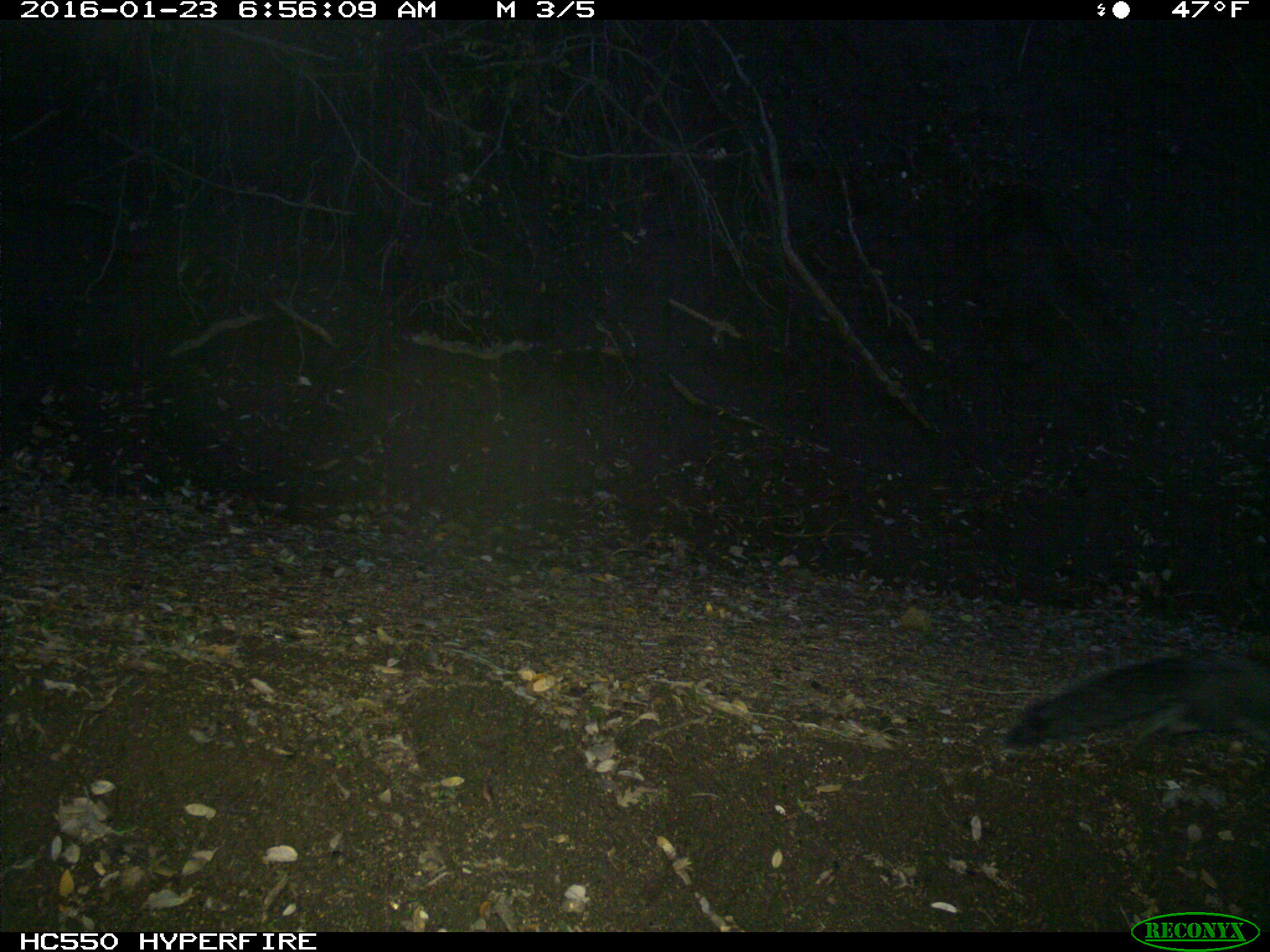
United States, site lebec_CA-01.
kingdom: Animalia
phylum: Chordata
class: Mammalia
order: Rodentia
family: Sciuridae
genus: Sciurus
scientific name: Sciurus carolinensis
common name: eastern gray squirrel